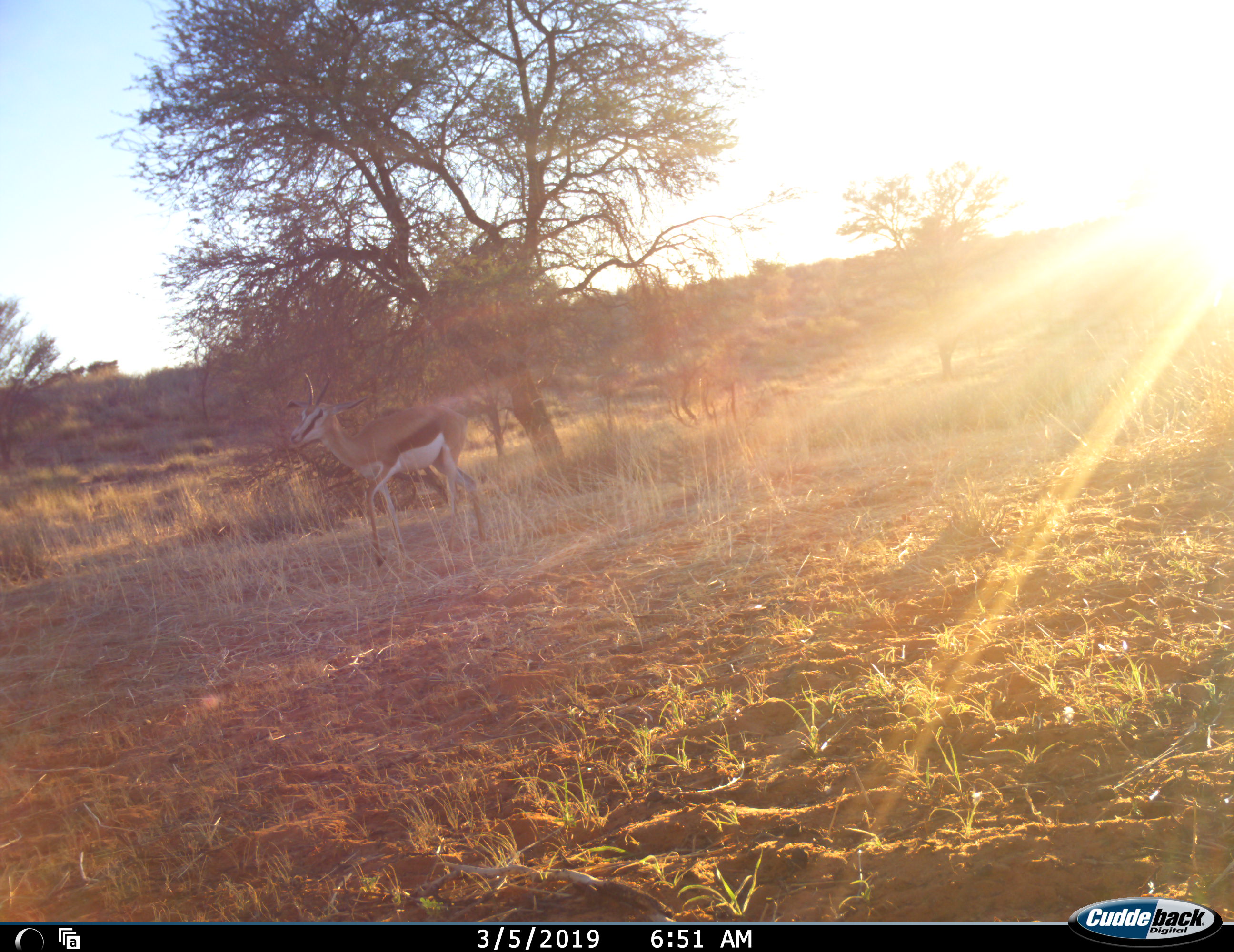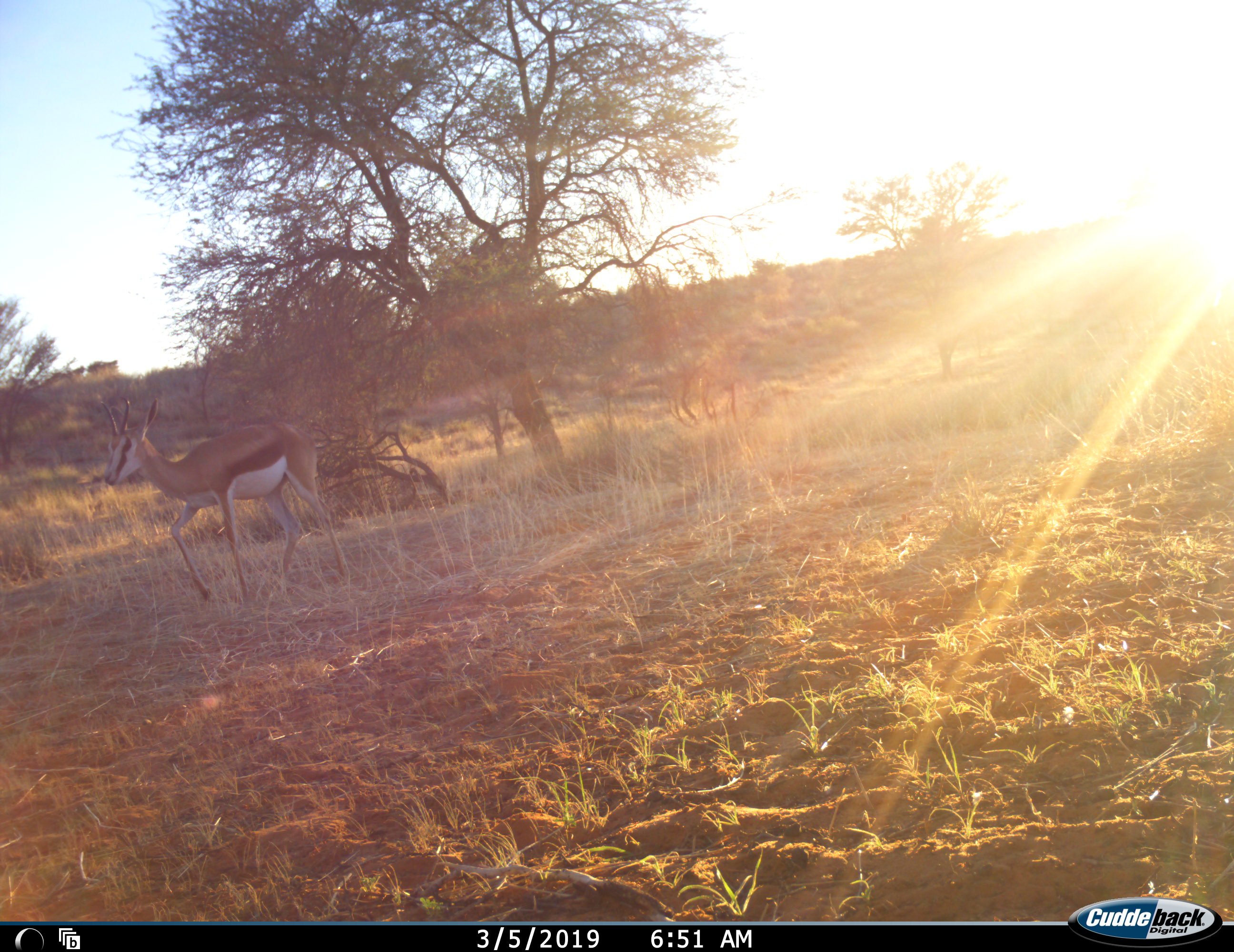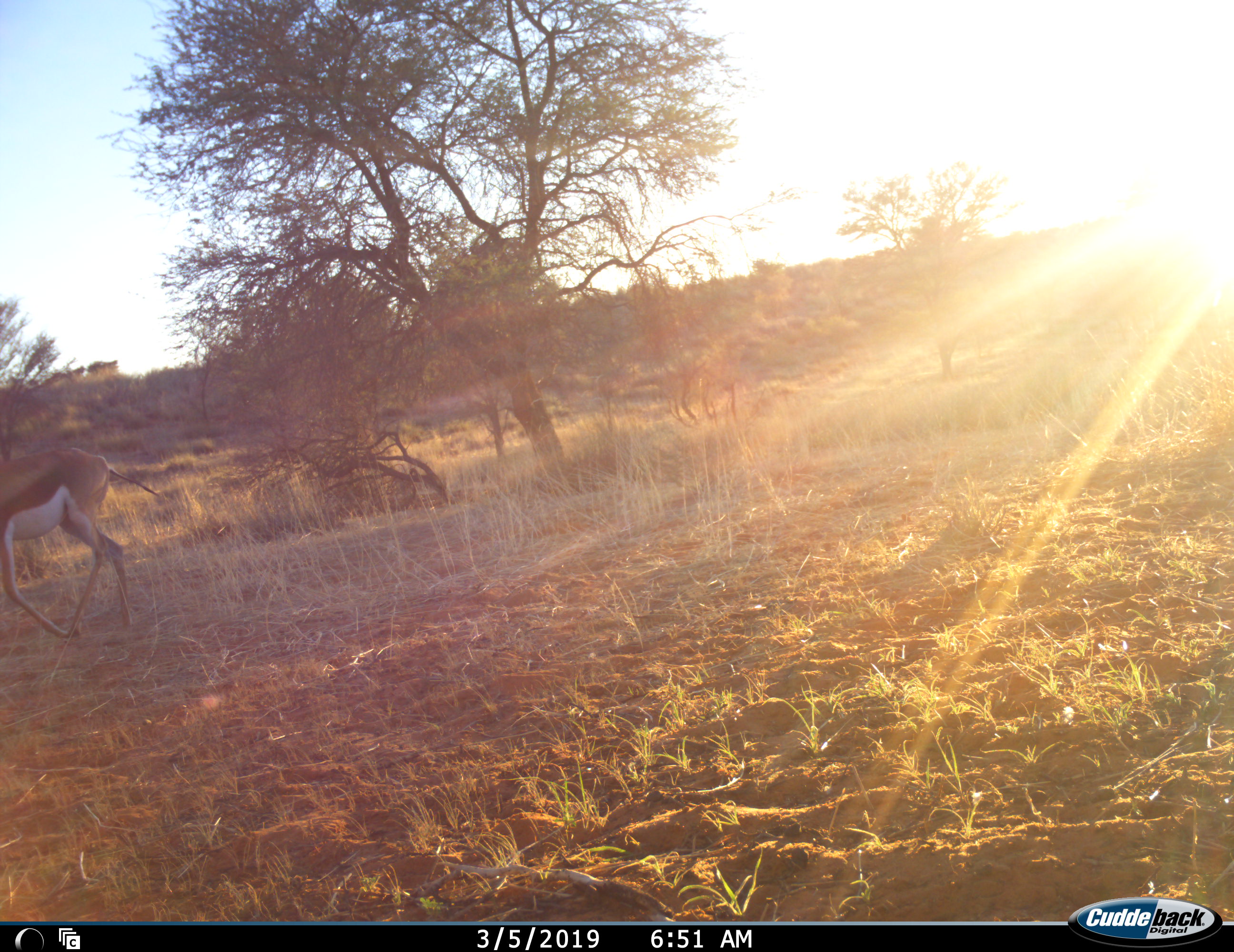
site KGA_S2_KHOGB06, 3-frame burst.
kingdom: Animalia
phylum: Chordata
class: Mammalia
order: Artiodactyla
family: Bovidae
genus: Antidorcas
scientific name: Antidorcas marsupialis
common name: springbok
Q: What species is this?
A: Springbok (Antidorcas marsupialis).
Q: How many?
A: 1.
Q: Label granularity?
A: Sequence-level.